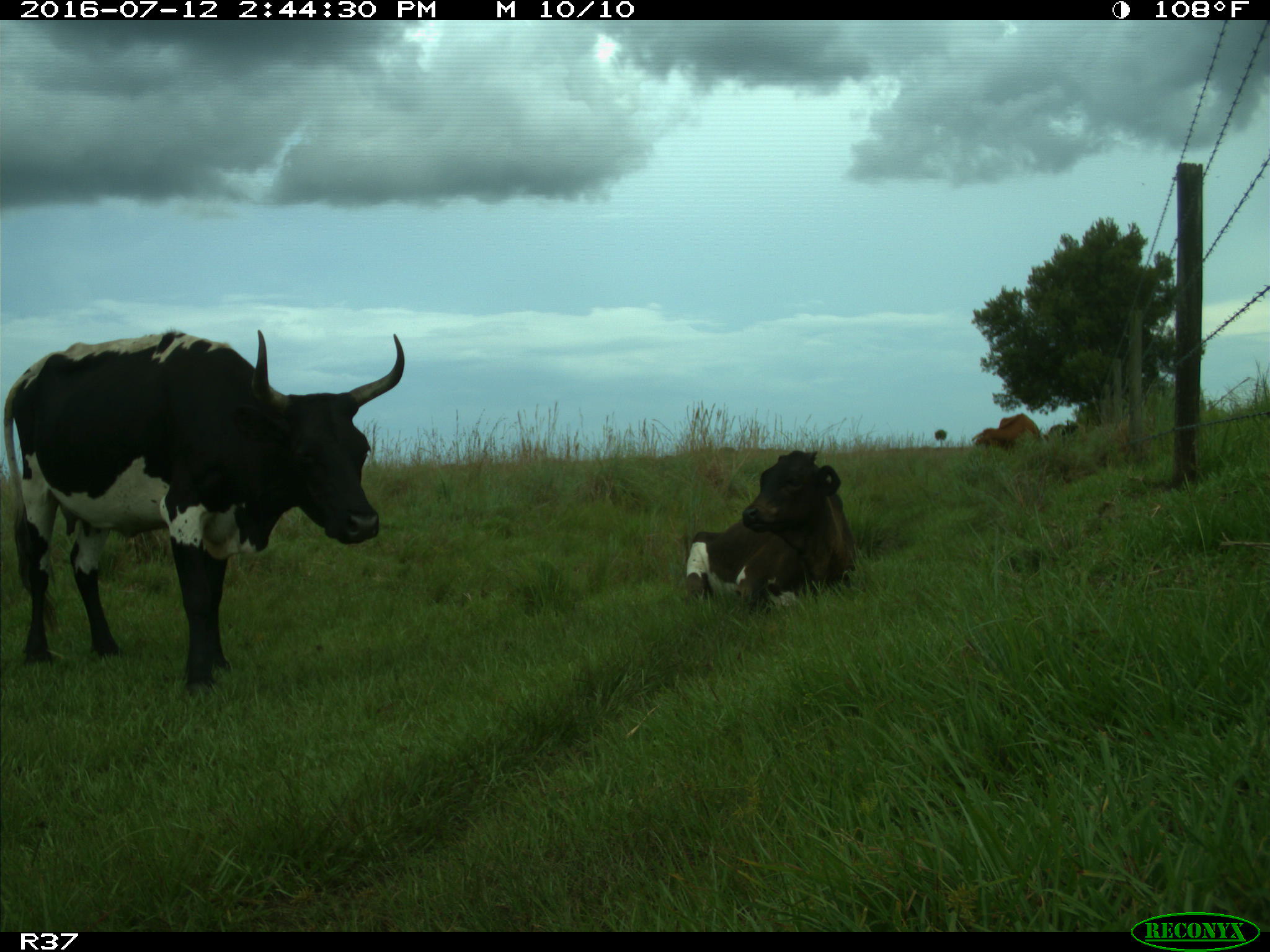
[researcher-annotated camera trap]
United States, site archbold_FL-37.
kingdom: Animalia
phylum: Chordata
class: Mammalia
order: Artiodactyla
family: Bovidae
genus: Bos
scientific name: Bos taurus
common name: domestic cow